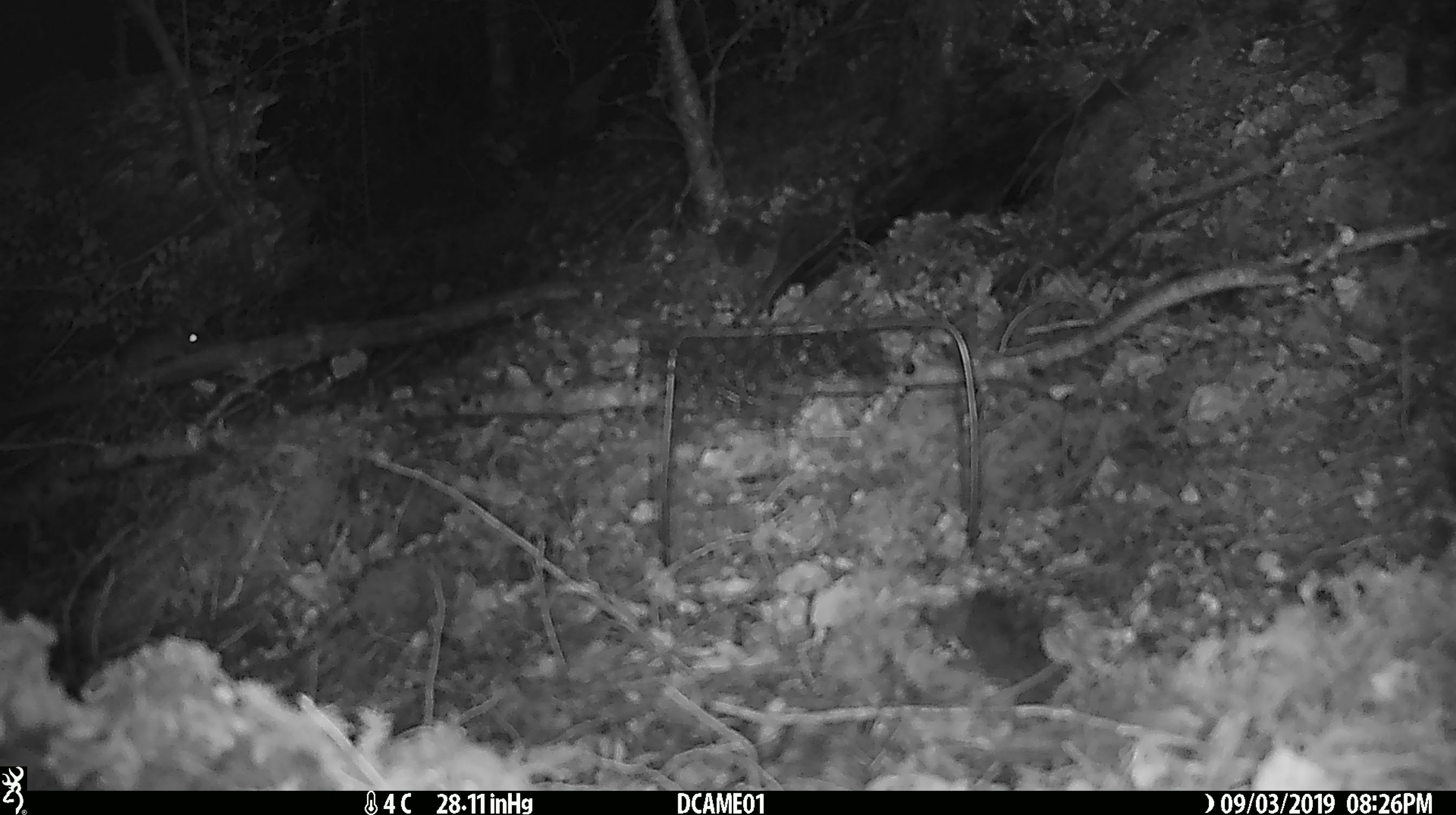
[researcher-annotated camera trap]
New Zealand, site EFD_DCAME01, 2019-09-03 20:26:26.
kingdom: Animalia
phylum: Chordata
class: Mammalia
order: Rodentia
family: Muridae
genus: Mus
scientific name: Mus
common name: mouse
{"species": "mouse (Mus)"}